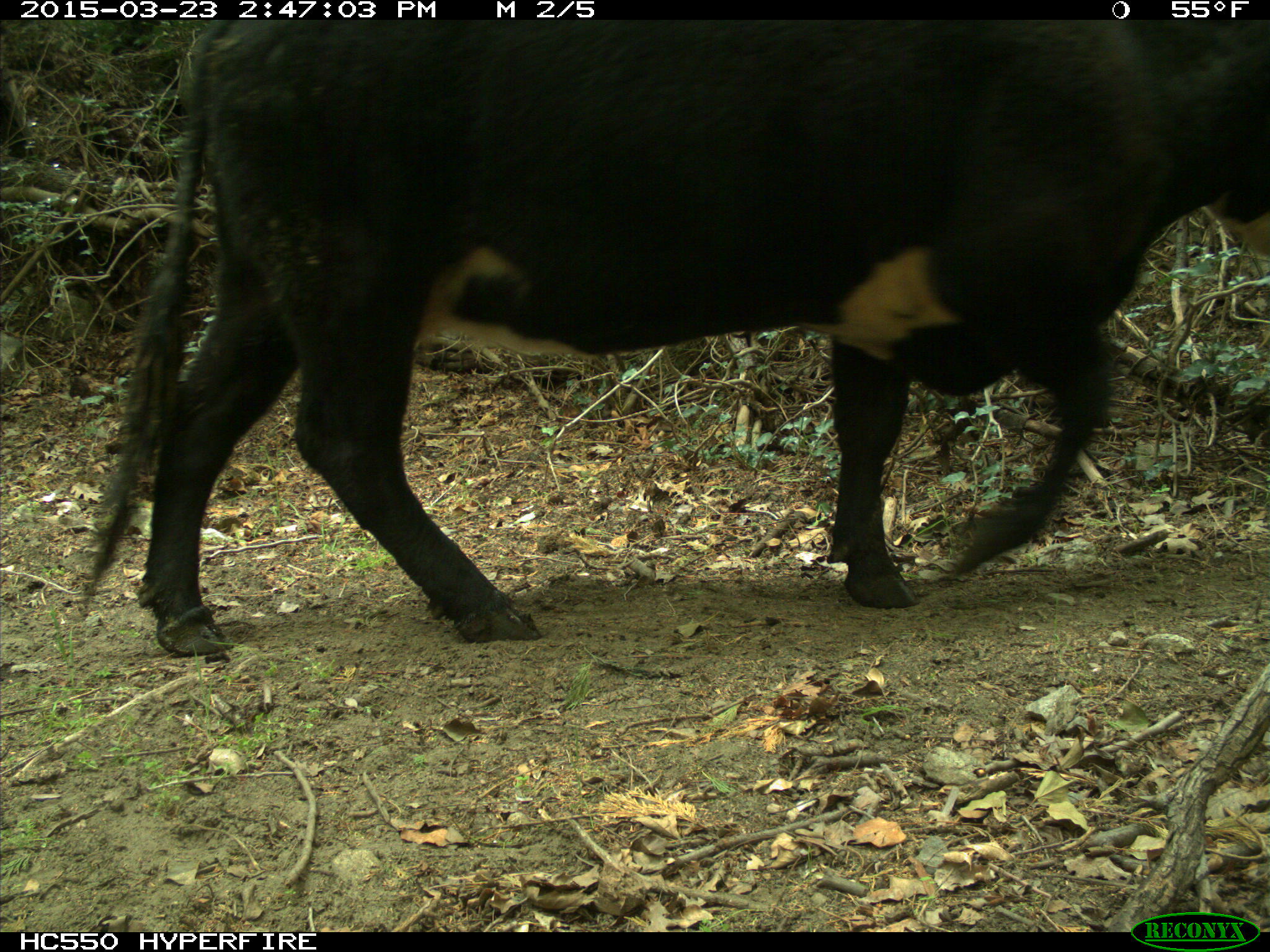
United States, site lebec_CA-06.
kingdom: Animalia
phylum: Chordata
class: Mammalia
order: Artiodactyla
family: Bovidae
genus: Bos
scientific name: Bos taurus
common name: domestic cow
Bos taurus (domestic cow).